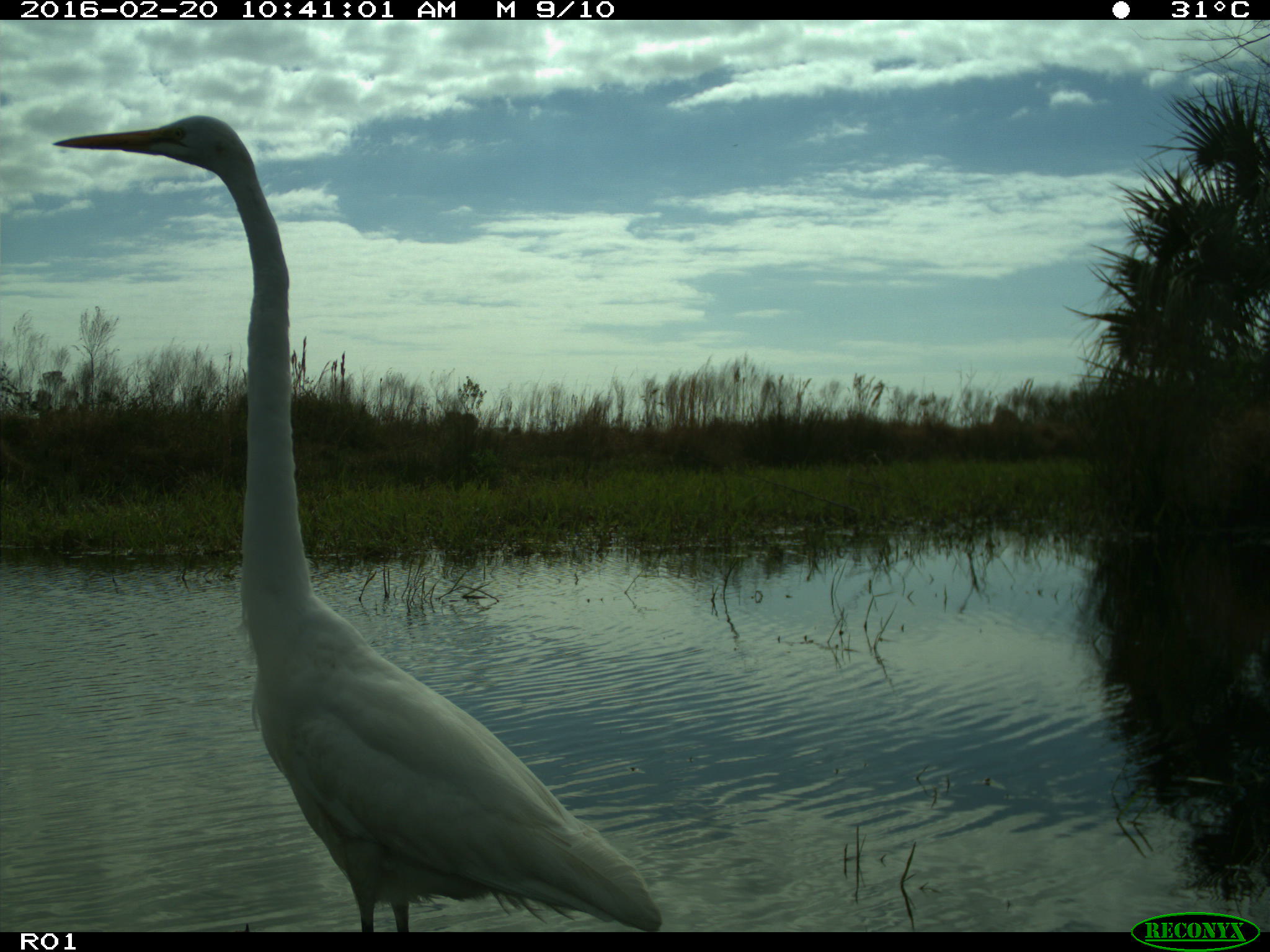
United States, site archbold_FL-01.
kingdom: Animalia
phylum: Chordata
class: Aves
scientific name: Aves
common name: birds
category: unidentified bird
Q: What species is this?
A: Unidentified bird (birds) (Aves).